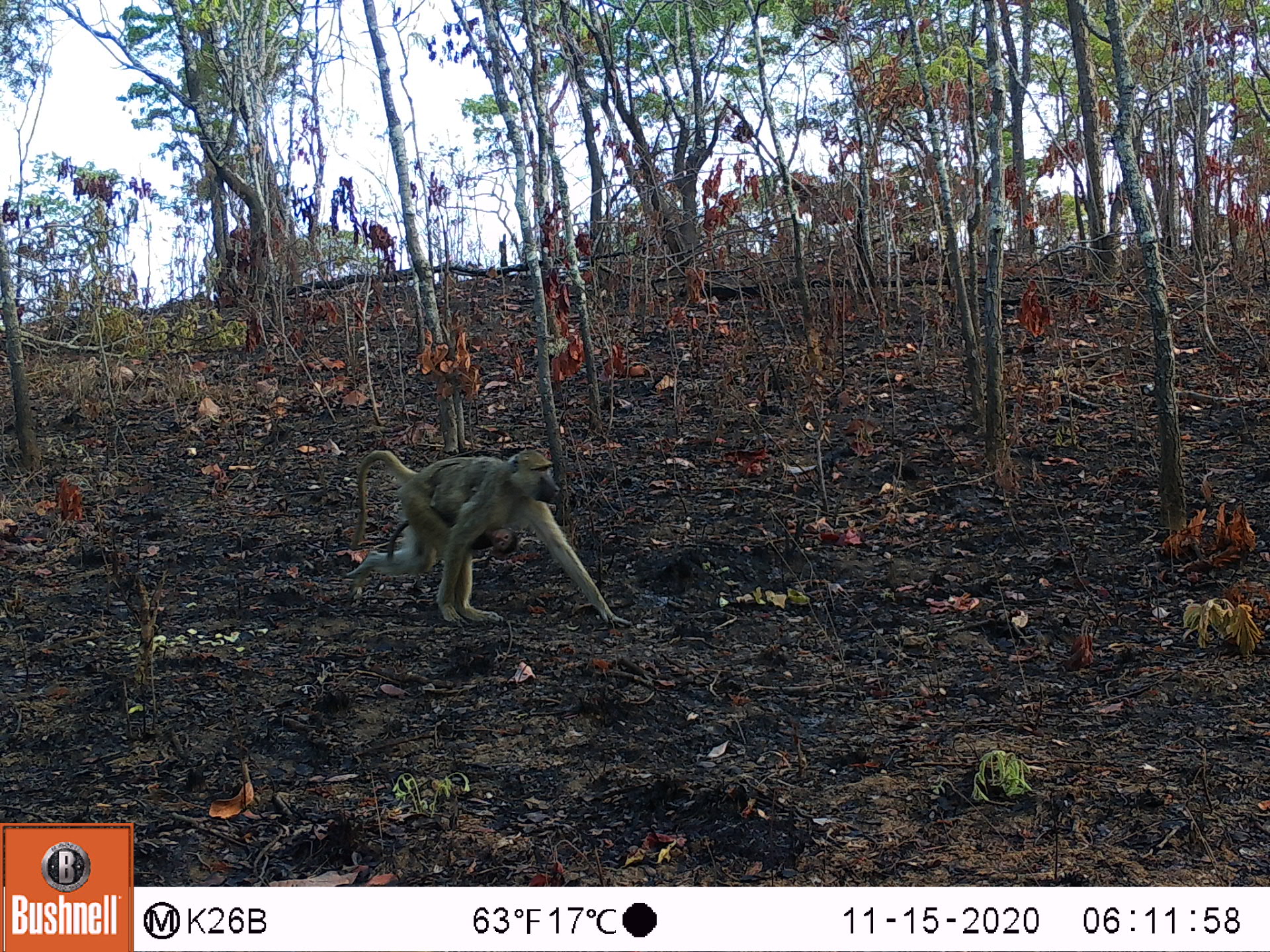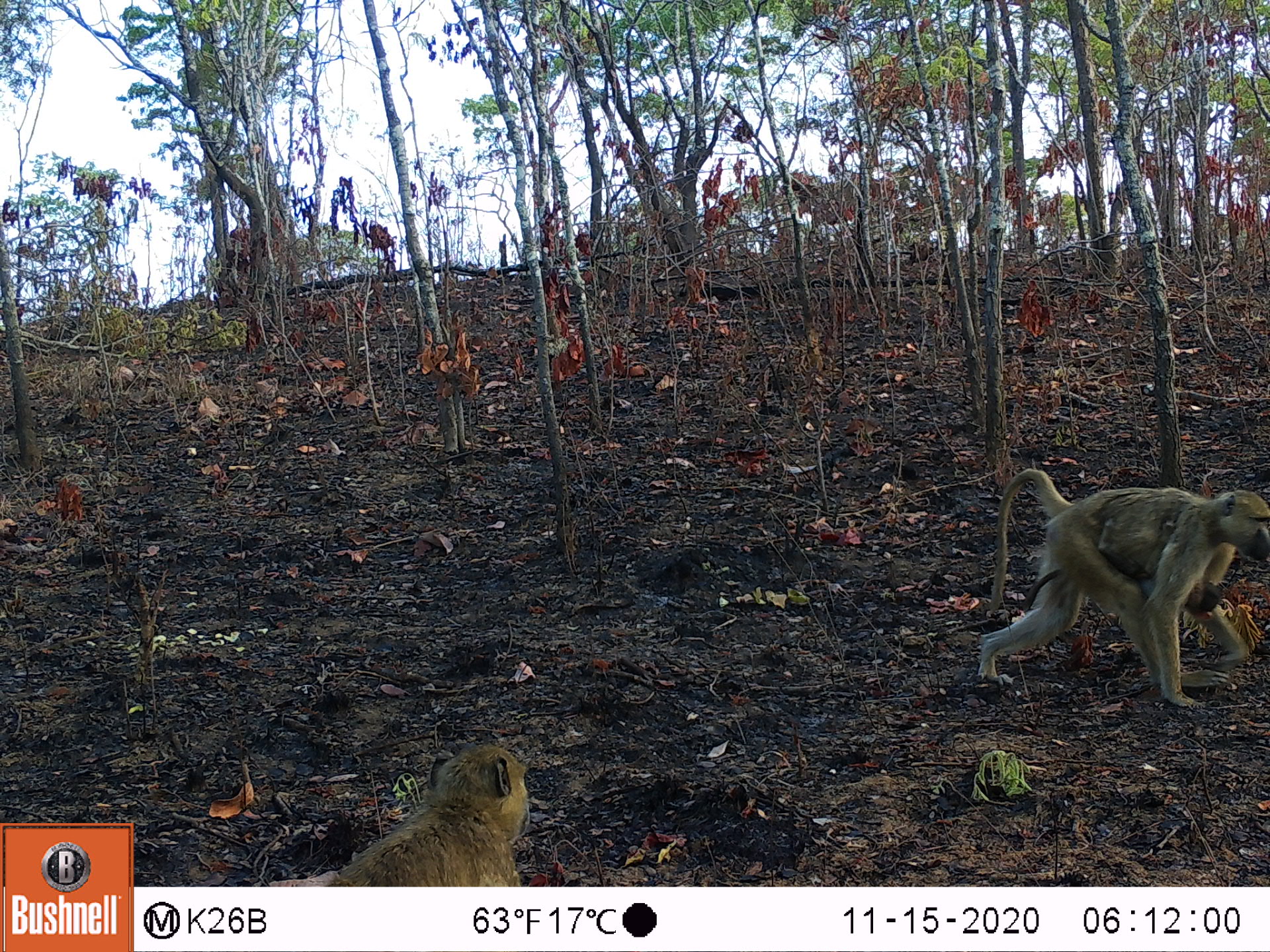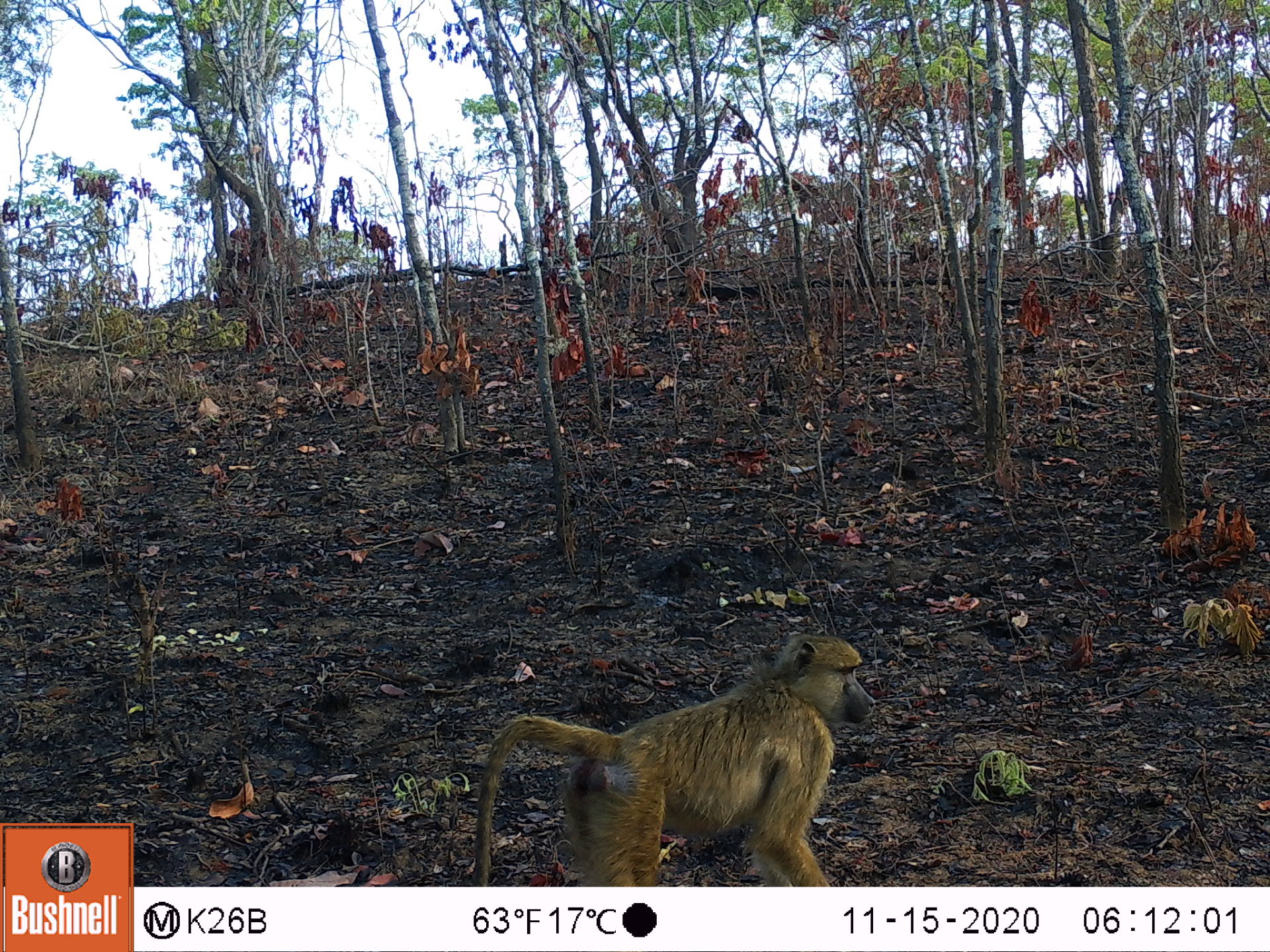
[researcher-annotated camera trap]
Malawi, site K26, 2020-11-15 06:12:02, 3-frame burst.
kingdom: Animalia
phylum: Chordata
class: Mammalia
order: Primates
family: Cercopithecidae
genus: Papio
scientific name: Papio cynocephalus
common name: yellow baboon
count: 2